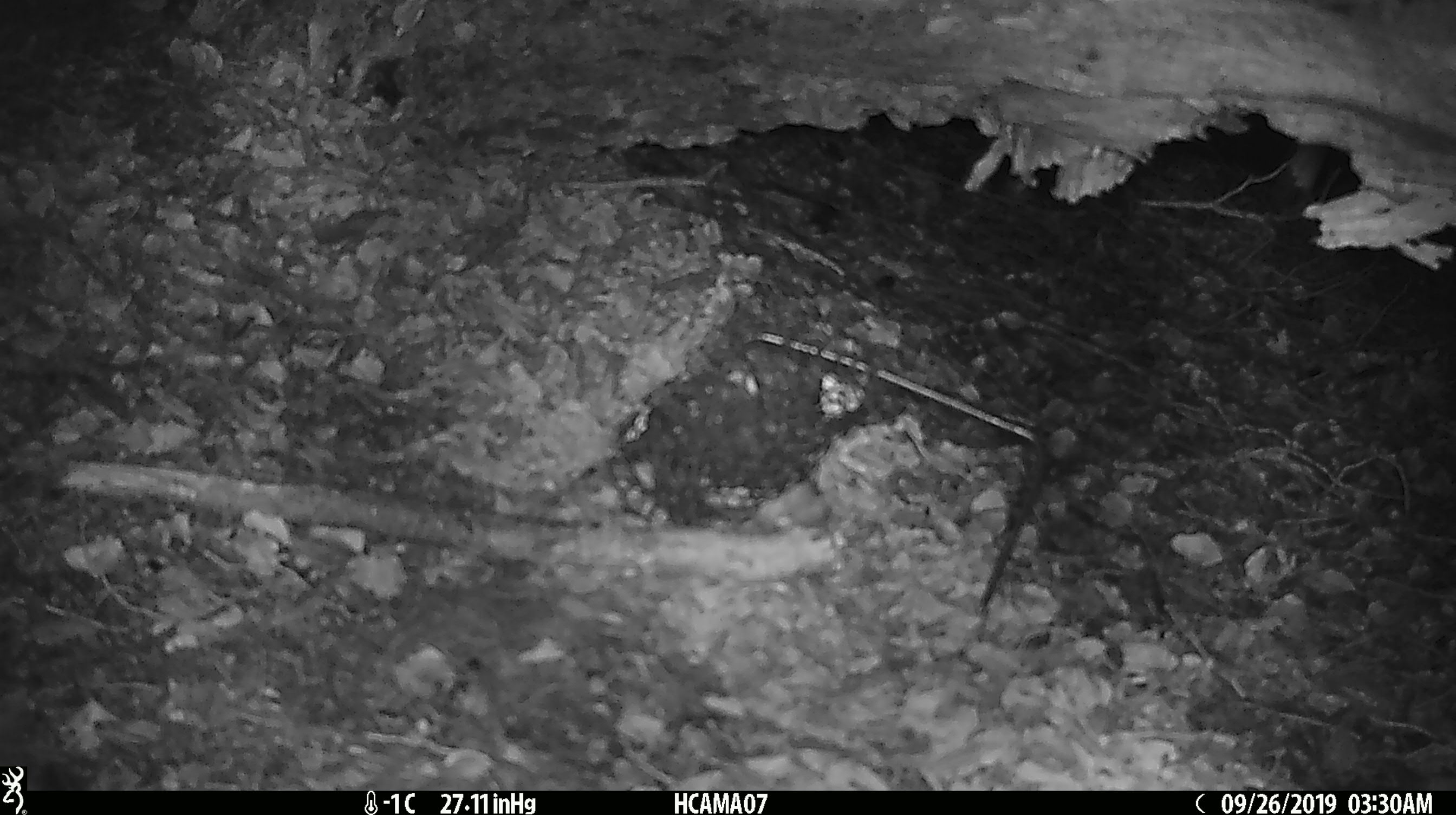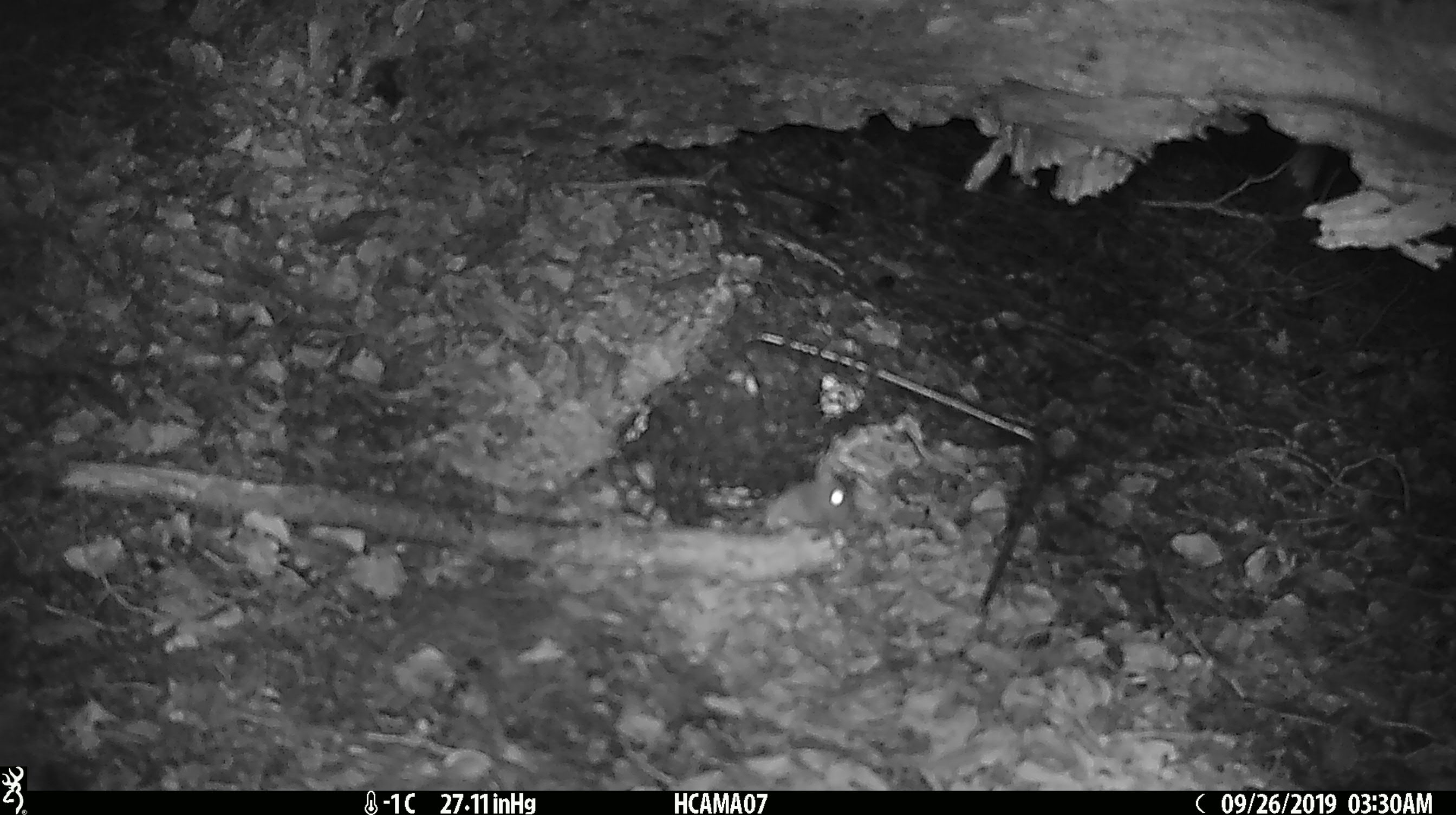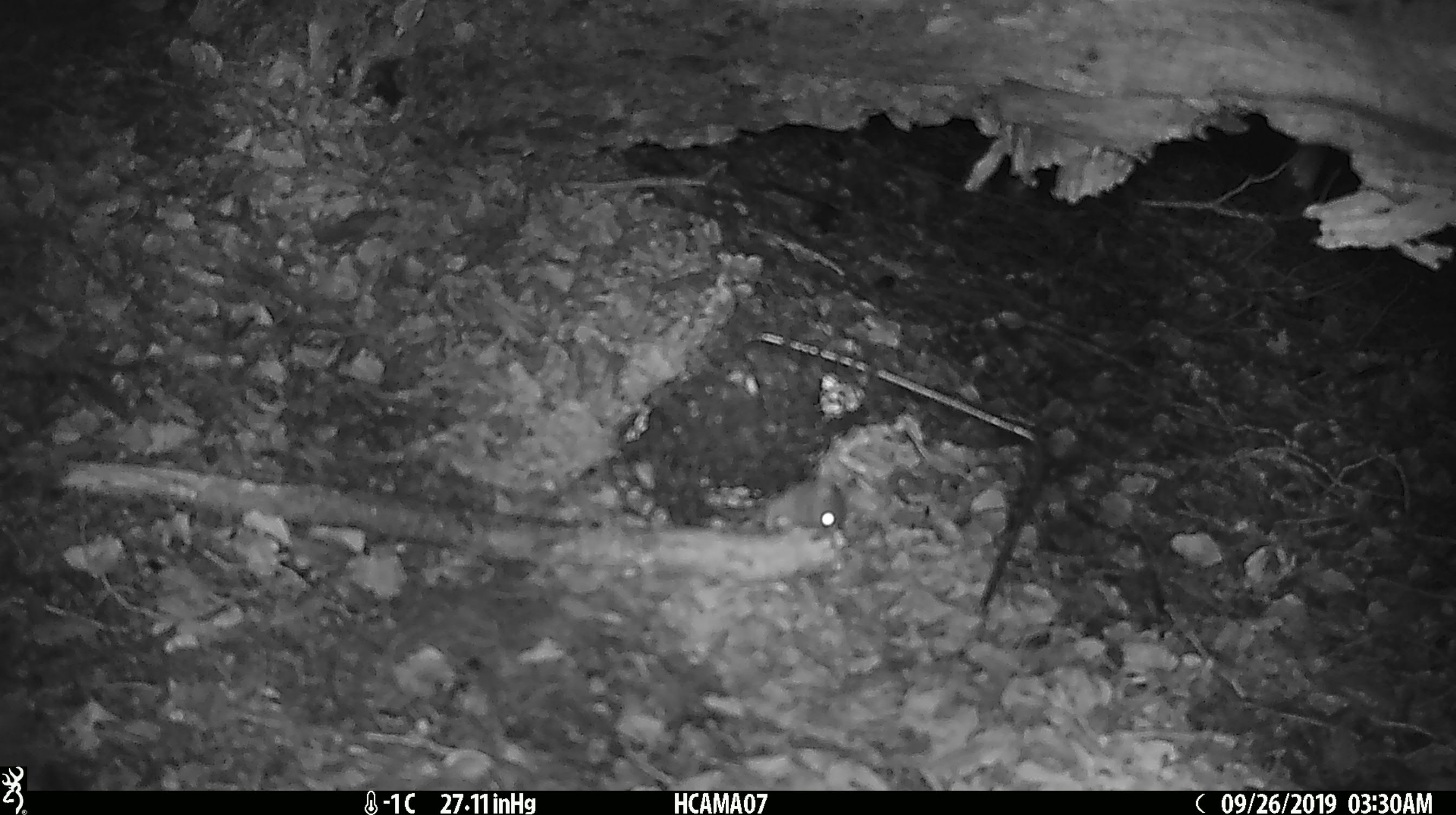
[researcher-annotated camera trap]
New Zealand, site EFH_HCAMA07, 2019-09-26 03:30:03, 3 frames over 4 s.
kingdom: Animalia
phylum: Chordata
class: Mammalia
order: Rodentia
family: Muridae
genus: Mus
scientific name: Mus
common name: mouse